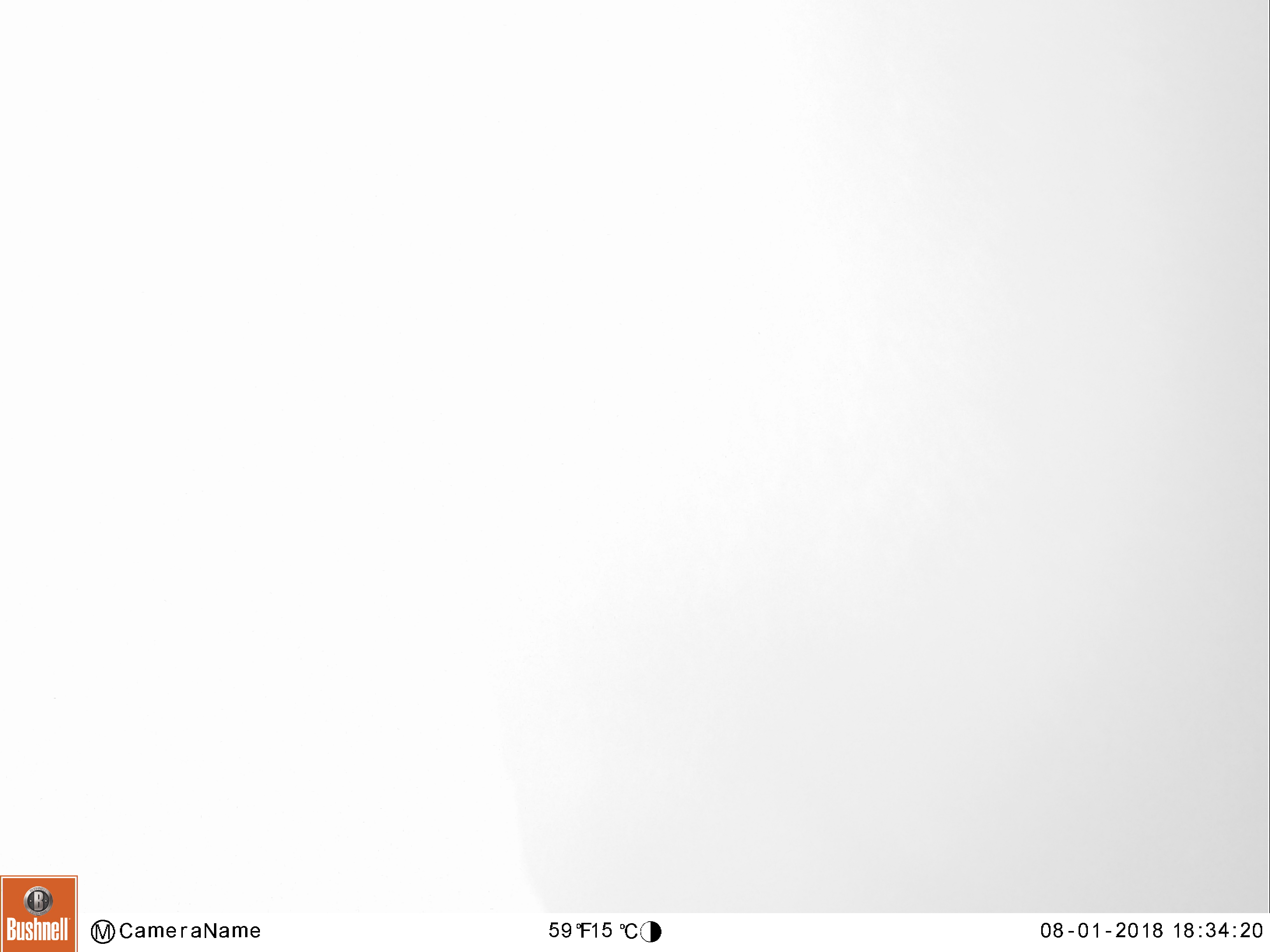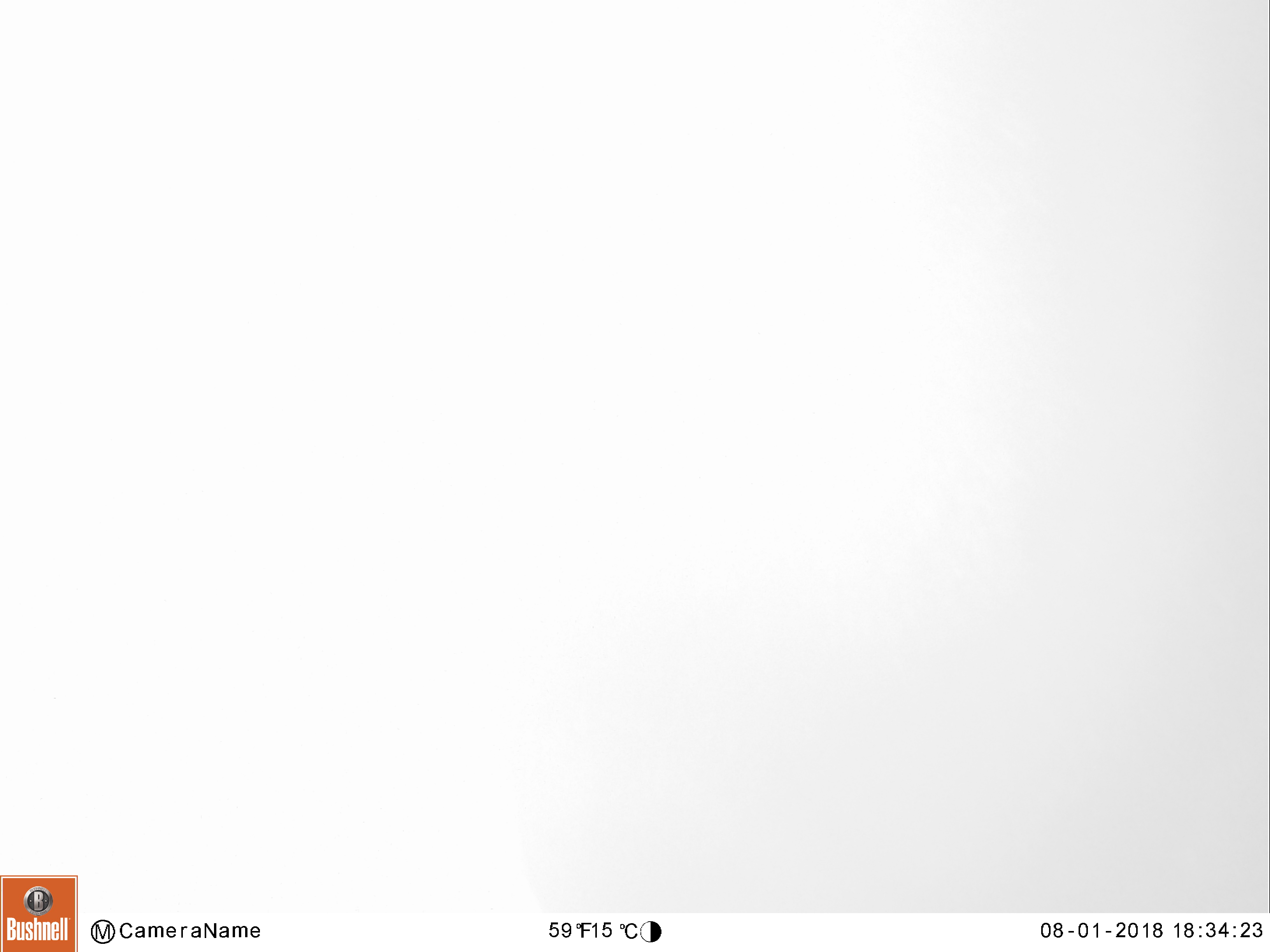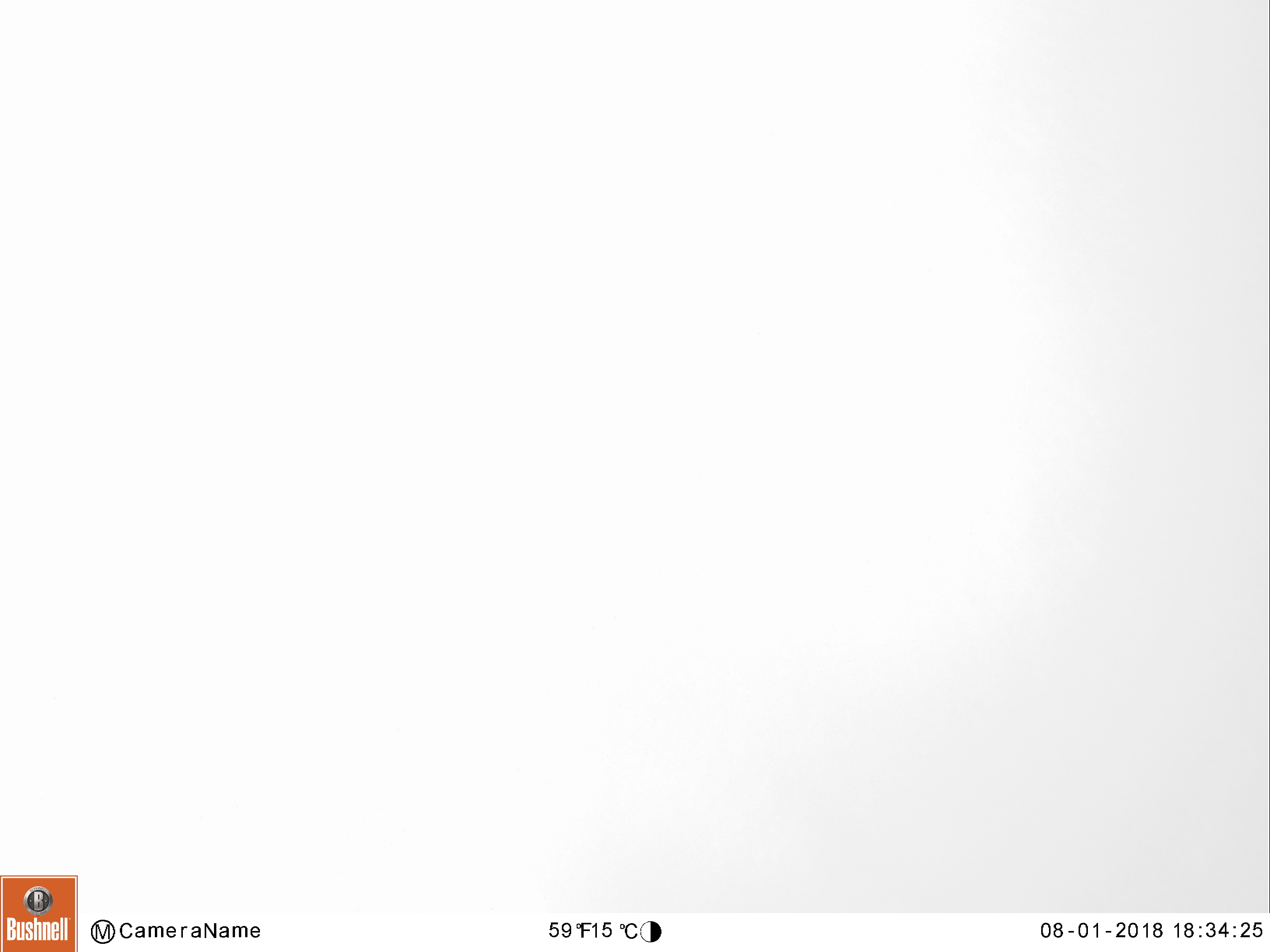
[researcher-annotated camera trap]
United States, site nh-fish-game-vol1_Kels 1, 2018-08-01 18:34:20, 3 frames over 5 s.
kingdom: Animalia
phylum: Chordata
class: Mammalia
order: Artiodactyla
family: Cervidae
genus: Alces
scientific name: Alces alces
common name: moose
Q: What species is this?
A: Moose (Alces alces).